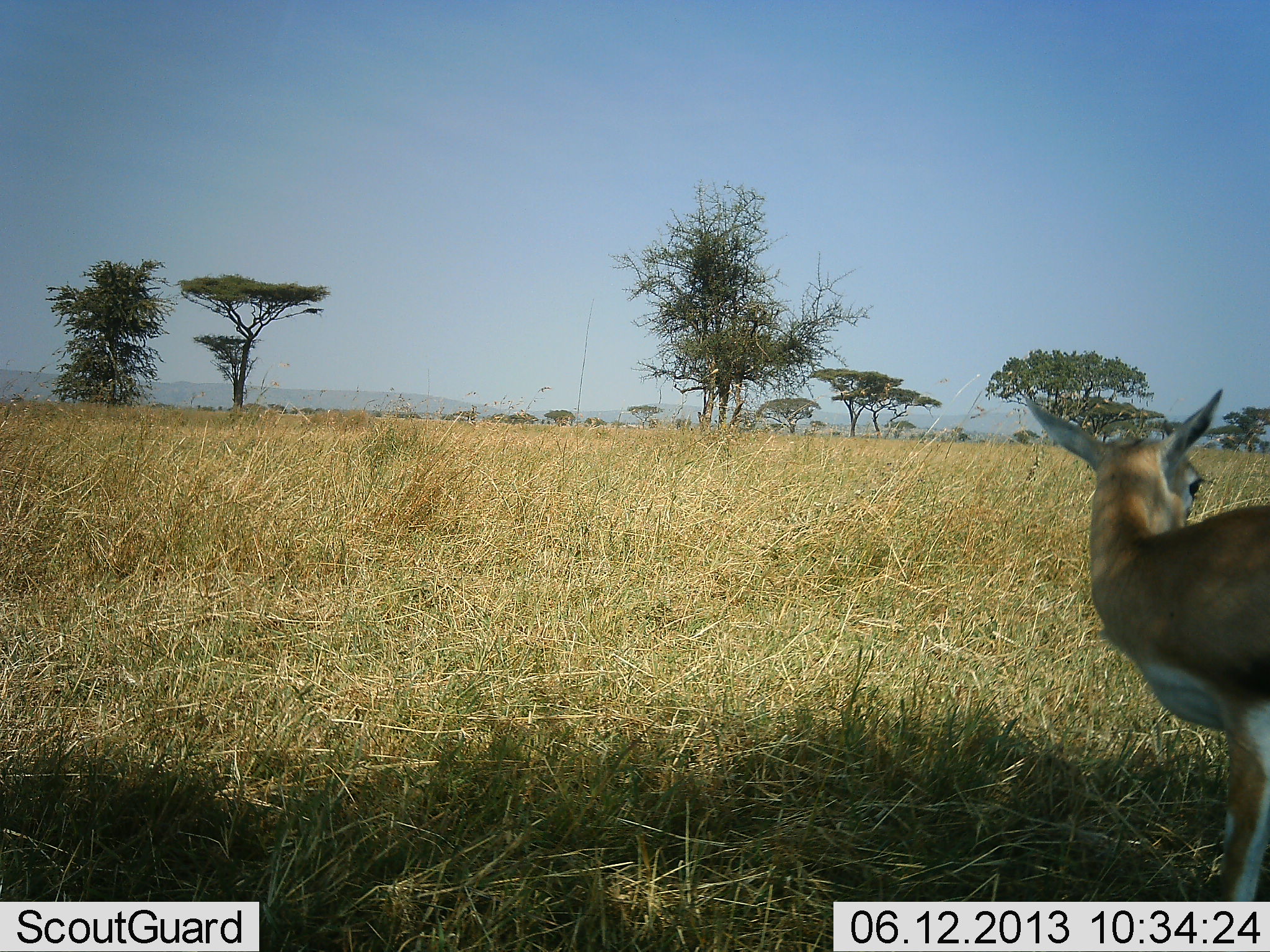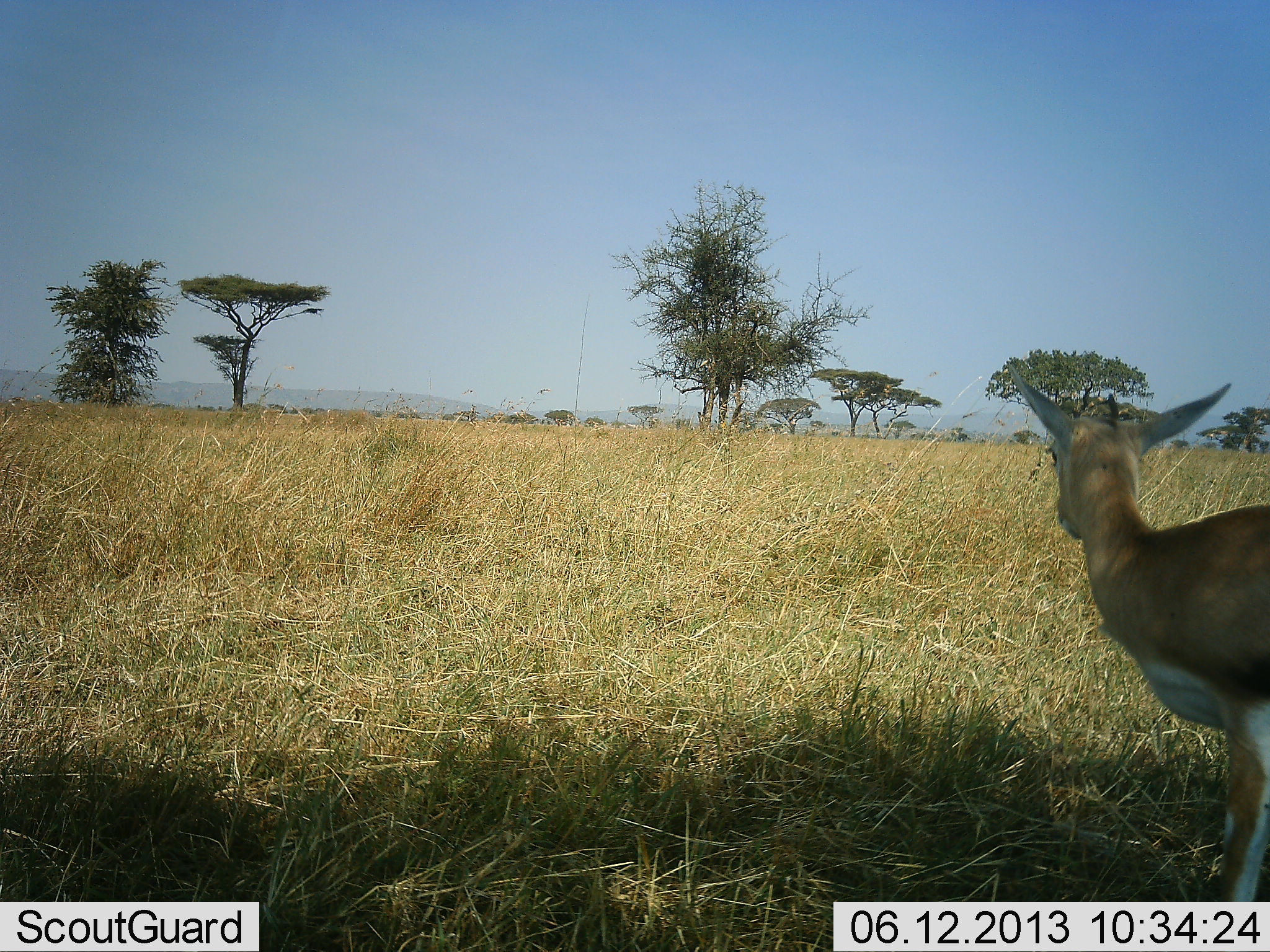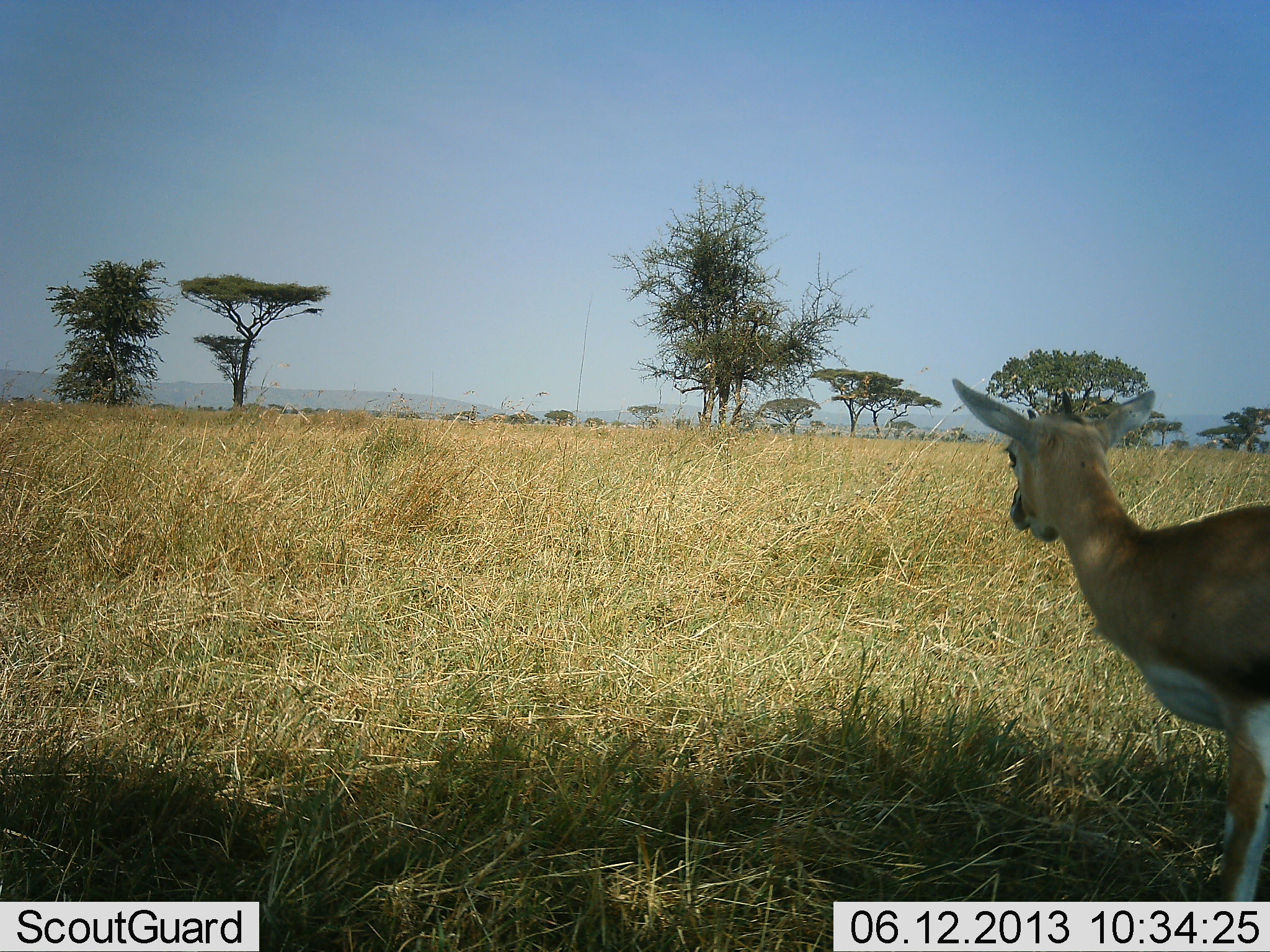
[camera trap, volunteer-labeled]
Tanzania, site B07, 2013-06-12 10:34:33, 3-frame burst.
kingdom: Animalia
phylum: Chordata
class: Mammalia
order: Artiodactyla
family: Bovidae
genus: Eudorcas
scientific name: Eudorcas thomsonii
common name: thomson's gazelle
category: gazellethomsons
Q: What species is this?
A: Gazellethomsons (thomson's gazelle) (Eudorcas thomsonii).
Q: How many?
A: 1.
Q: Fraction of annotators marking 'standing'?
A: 100%.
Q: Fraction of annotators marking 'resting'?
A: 0%.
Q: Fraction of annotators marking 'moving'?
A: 0%.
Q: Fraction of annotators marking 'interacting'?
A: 0%.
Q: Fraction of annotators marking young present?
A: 7%.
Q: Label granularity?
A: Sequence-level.